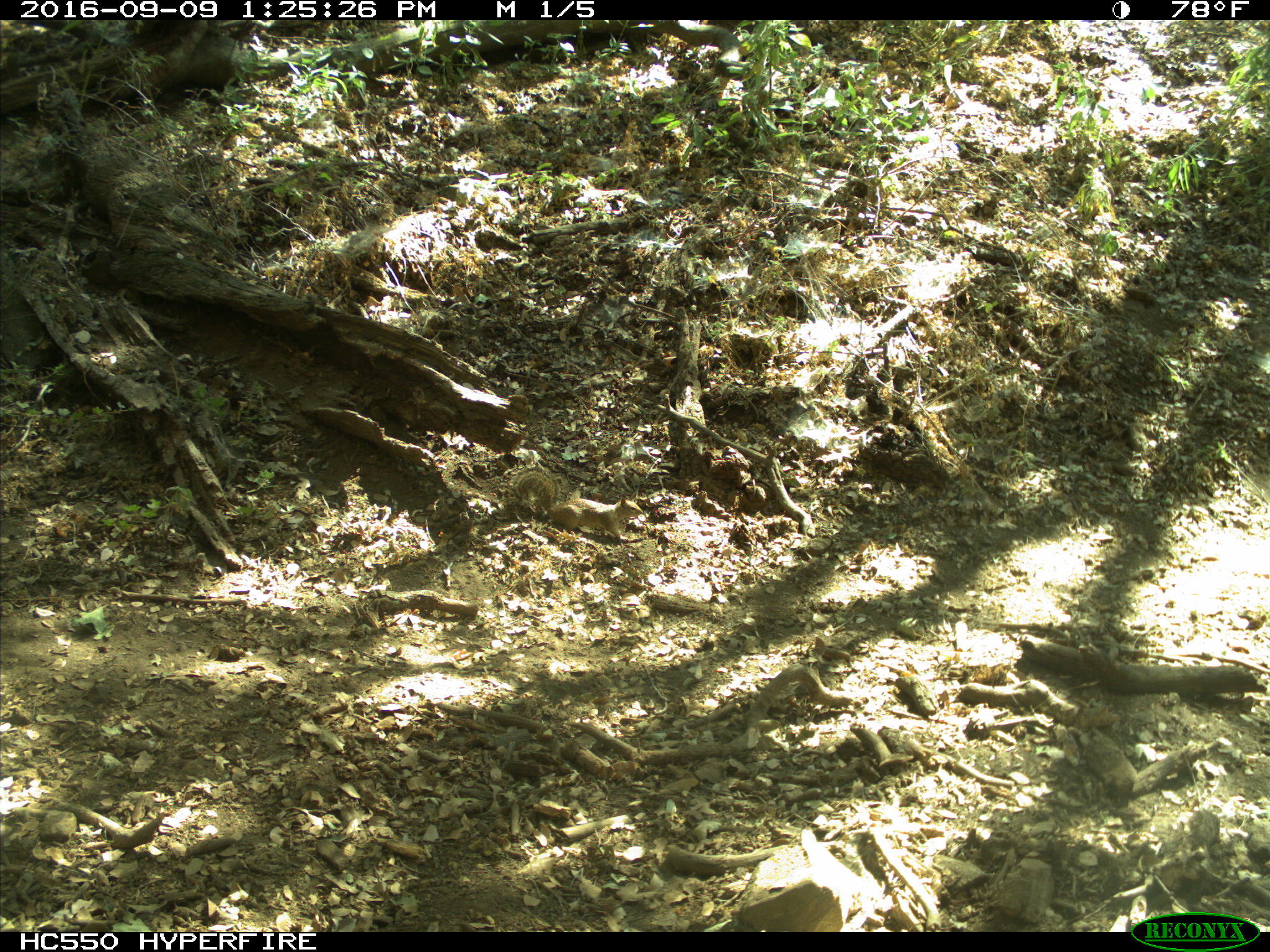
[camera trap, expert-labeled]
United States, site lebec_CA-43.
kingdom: Animalia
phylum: Chordata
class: Mammalia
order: Rodentia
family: Sciuridae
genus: Otospermophilus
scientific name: Otospermophilus beecheyi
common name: california ground squirrel